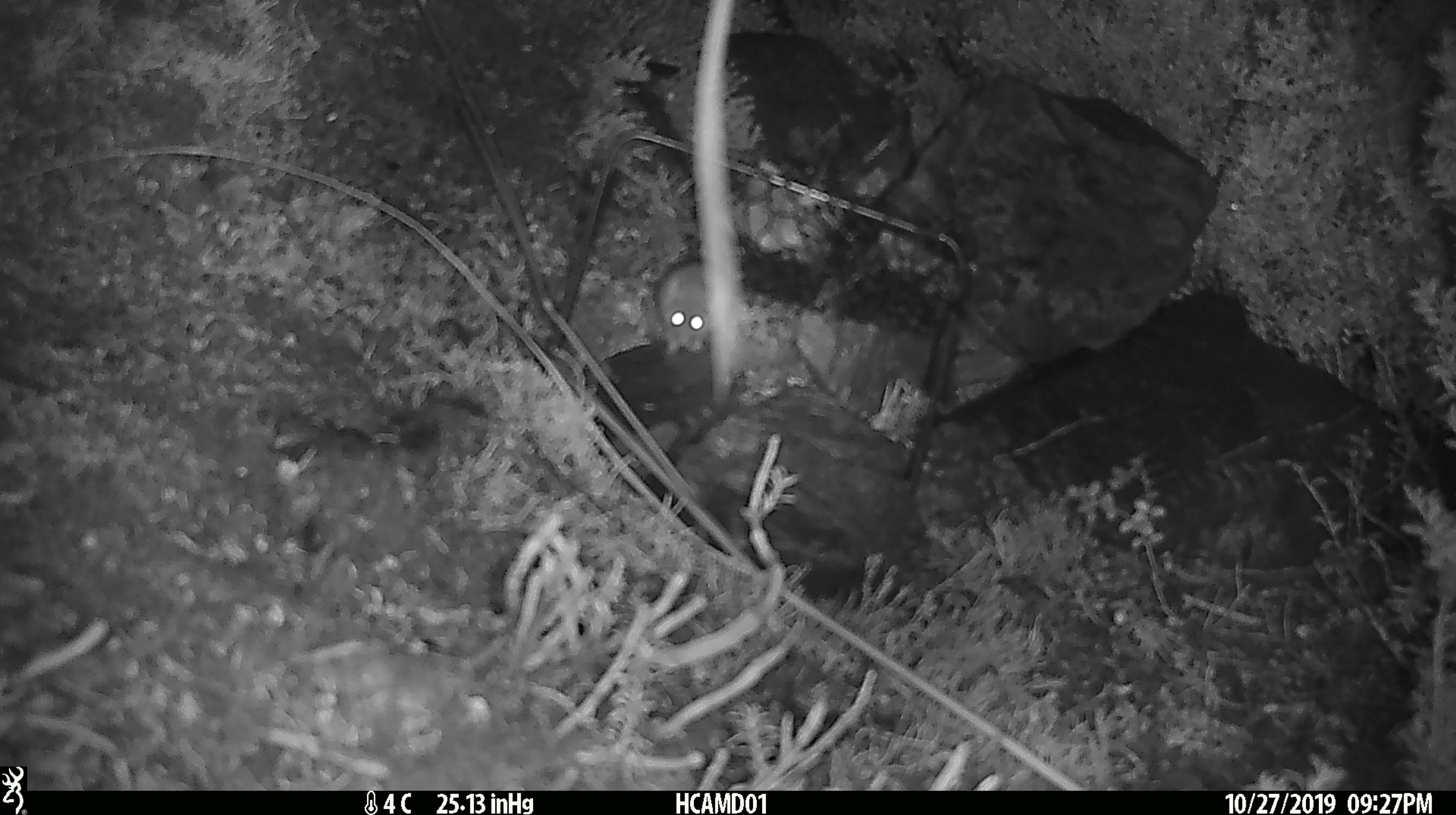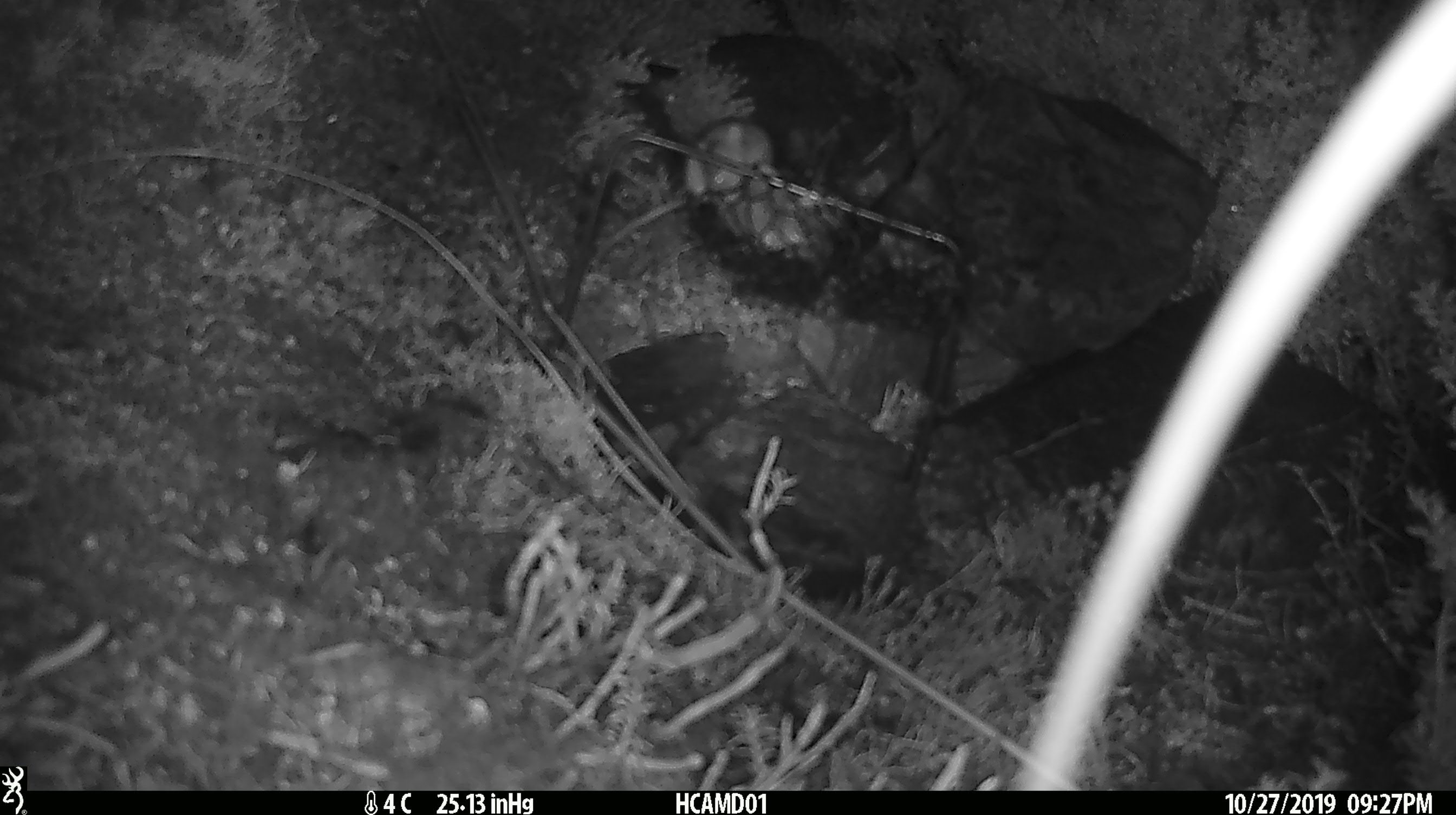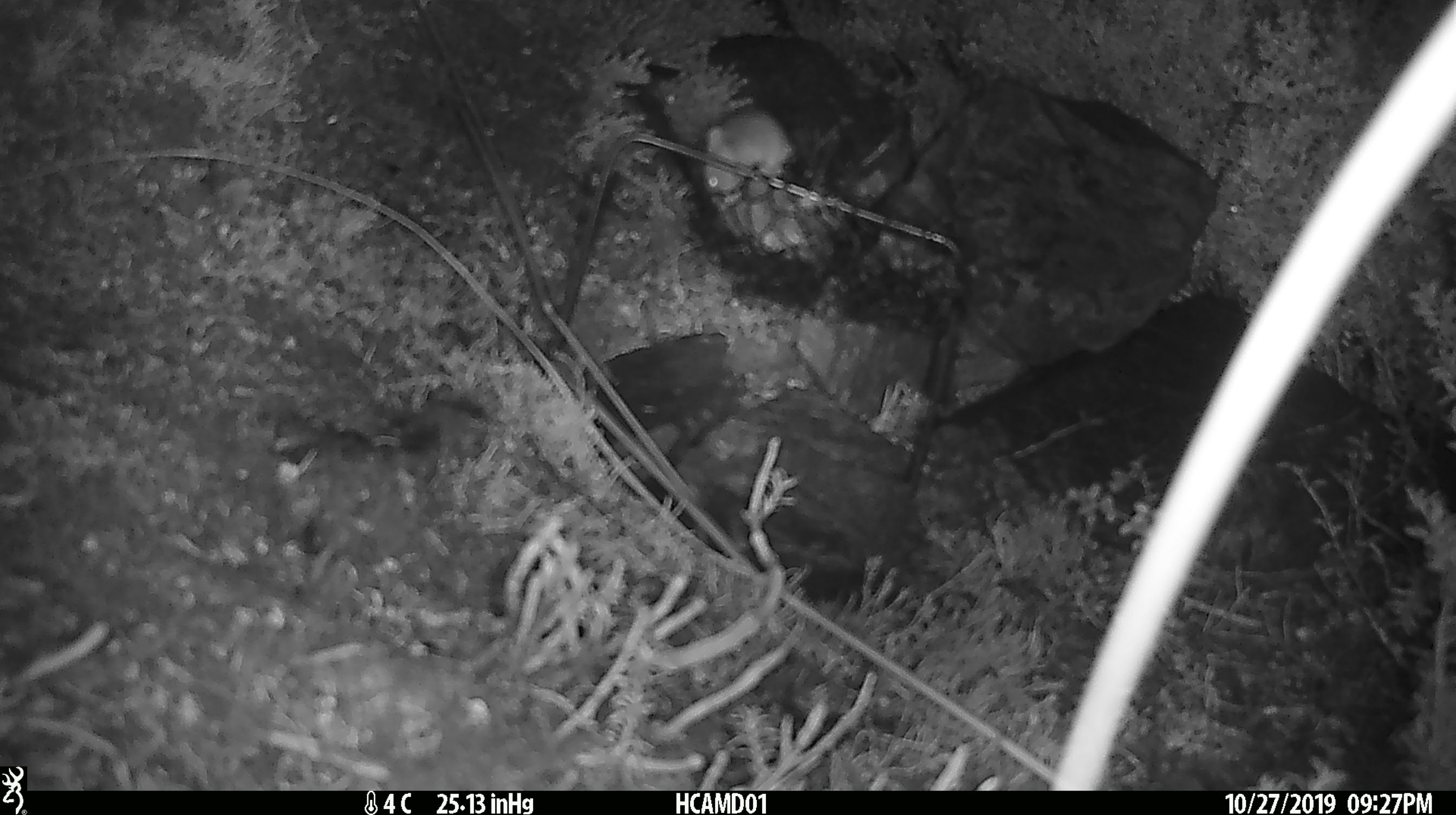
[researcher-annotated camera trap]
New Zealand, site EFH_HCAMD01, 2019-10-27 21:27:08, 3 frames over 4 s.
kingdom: Animalia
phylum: Chordata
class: Mammalia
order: Rodentia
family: Muridae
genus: Mus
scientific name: Mus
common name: mouse